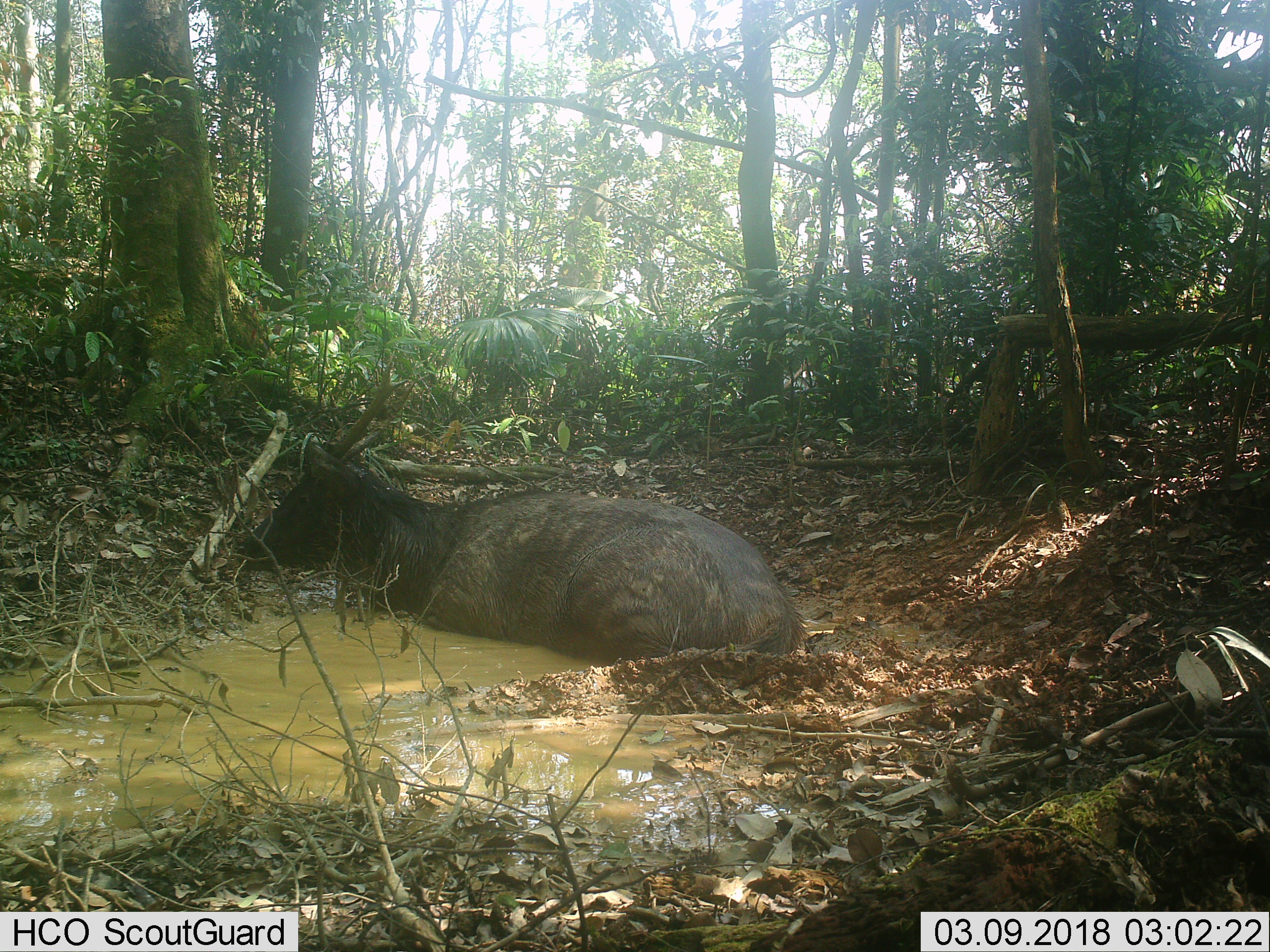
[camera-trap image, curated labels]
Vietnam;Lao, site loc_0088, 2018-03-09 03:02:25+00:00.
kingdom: Animalia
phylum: Chordata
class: Mammalia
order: Artiodactyla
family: Cervidae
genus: Rusa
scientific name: Rusa unicolor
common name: sambar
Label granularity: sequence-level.